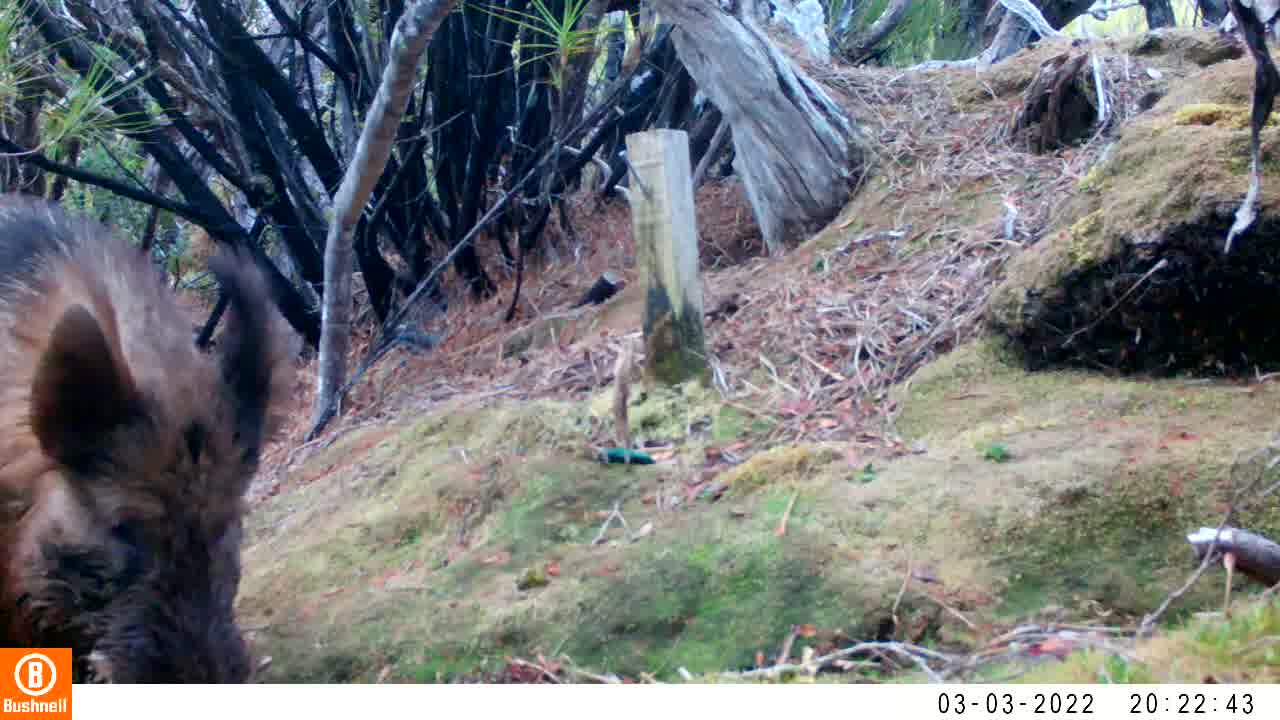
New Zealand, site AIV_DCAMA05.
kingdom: Animalia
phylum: Chordata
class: Mammalia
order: Artiodactyla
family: Suidae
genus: Sus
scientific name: Sus scrofa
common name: pig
Pig (Sus scrofa).